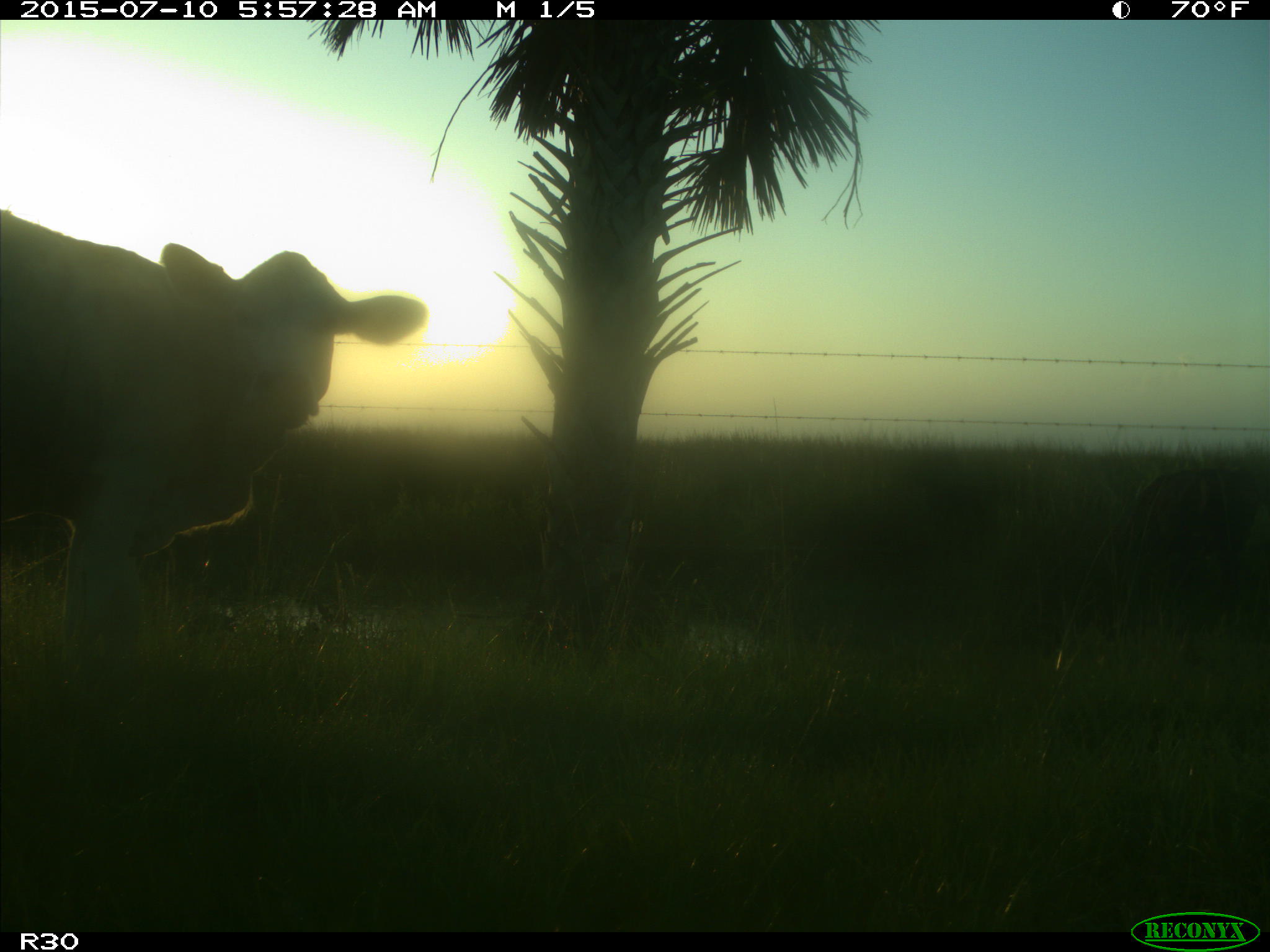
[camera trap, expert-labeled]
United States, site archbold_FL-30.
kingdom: Animalia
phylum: Chordata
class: Mammalia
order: Artiodactyla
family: Bovidae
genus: Bos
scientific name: Bos taurus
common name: domestic cow